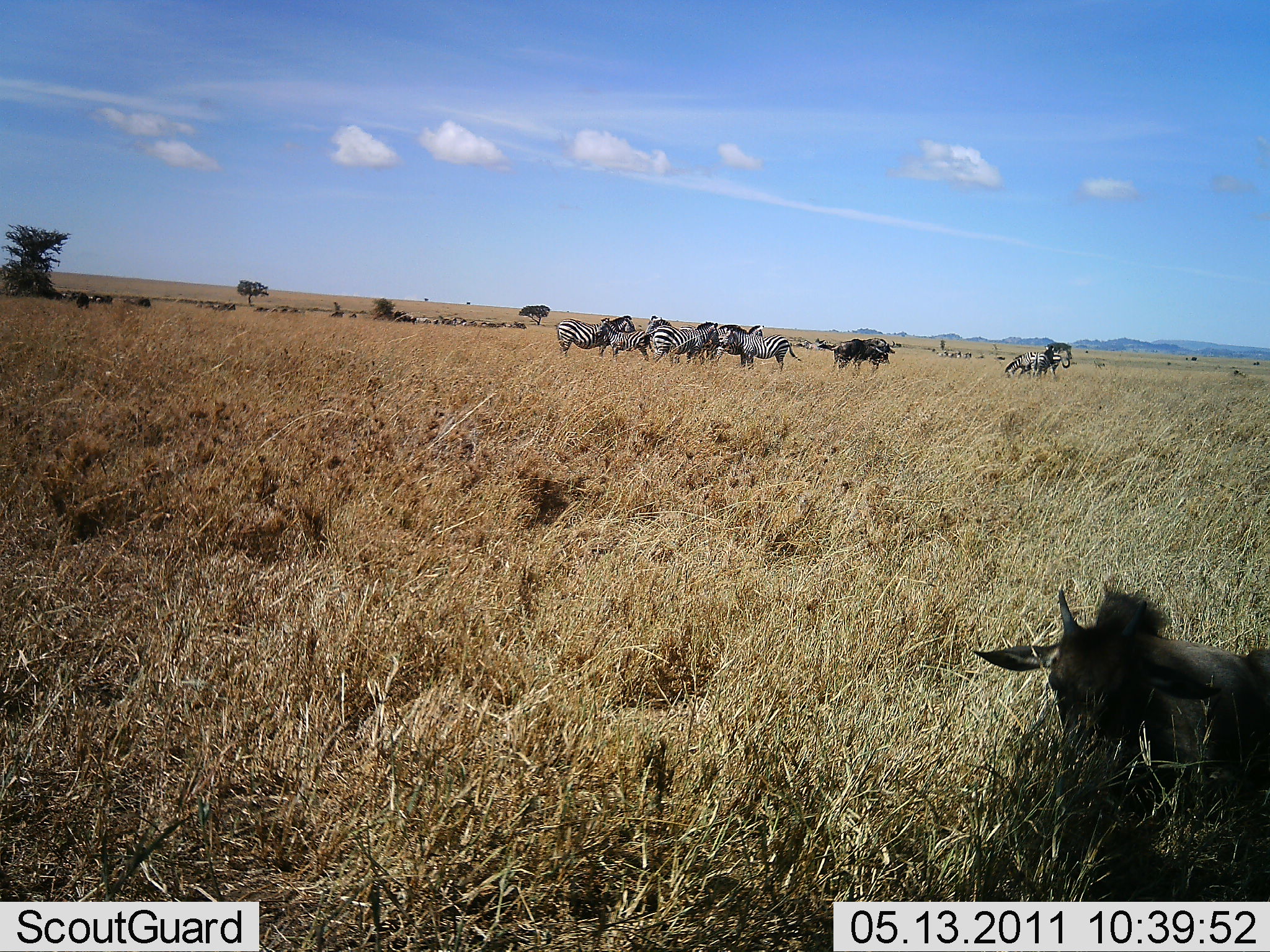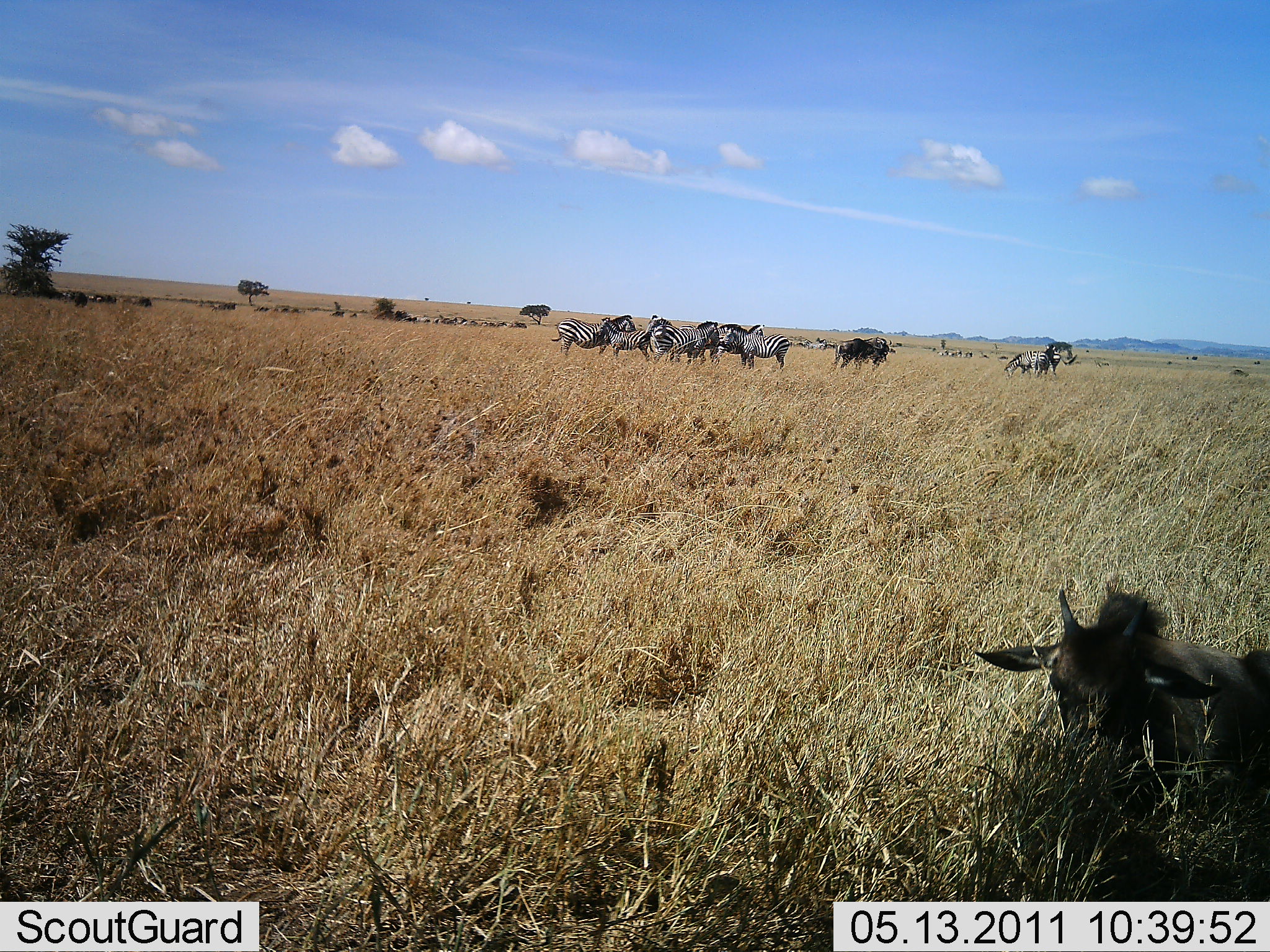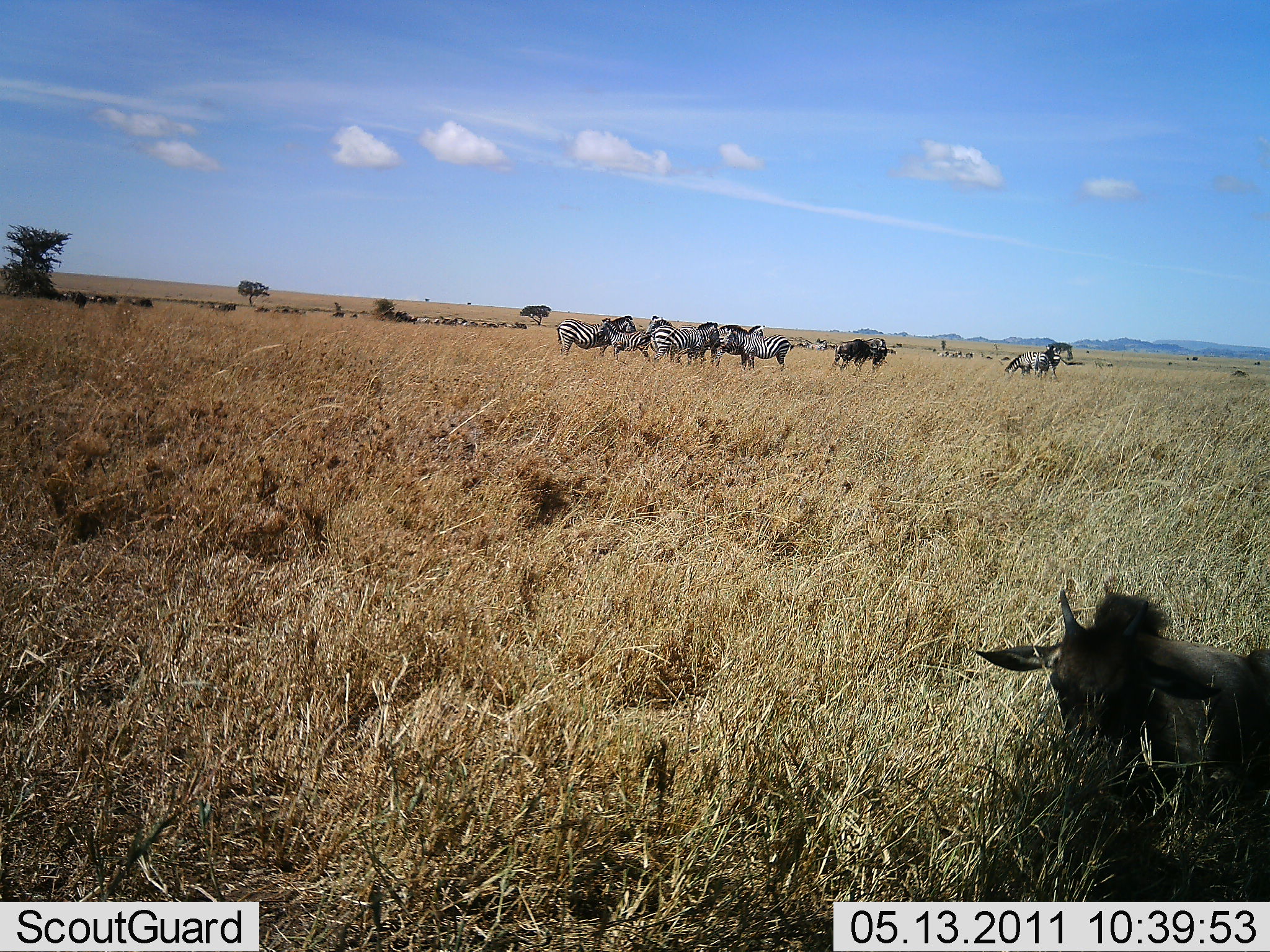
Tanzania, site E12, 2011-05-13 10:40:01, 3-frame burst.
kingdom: Animalia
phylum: Chordata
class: Mammalia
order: Artiodactyla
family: Bovidae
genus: Connochaetes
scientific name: Connochaetes taurinus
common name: blue wildebeest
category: wildebeest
Wildebeest (blue wildebeest) (Connochaetes taurinus), count 2. Behavior (volunteer vote fractions): standing 46%, resting 85%, moving 15%, interacting 0%. Young present (vote fraction): 15%. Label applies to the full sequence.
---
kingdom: Animalia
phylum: Chordata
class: Mammalia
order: Perissodactyla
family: Equidae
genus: Equus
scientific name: Equus quagga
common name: plains zebra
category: zebra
Zebra (plains zebra) (Equus quagga), count 7. Behavior (volunteer vote fractions): standing 88%, resting 0%, moving 6%, interacting 18%. Young present (vote fraction): 6%. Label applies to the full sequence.